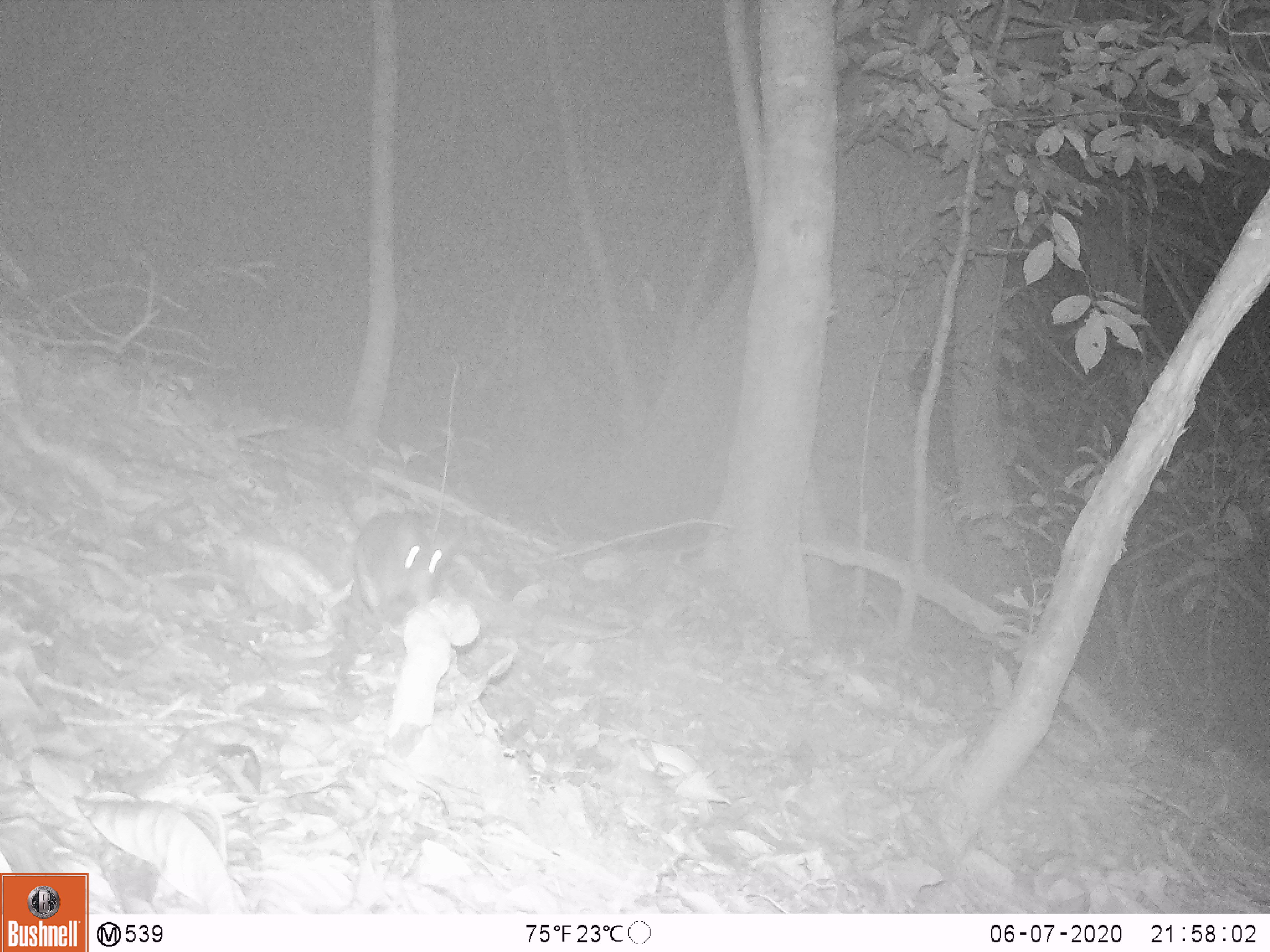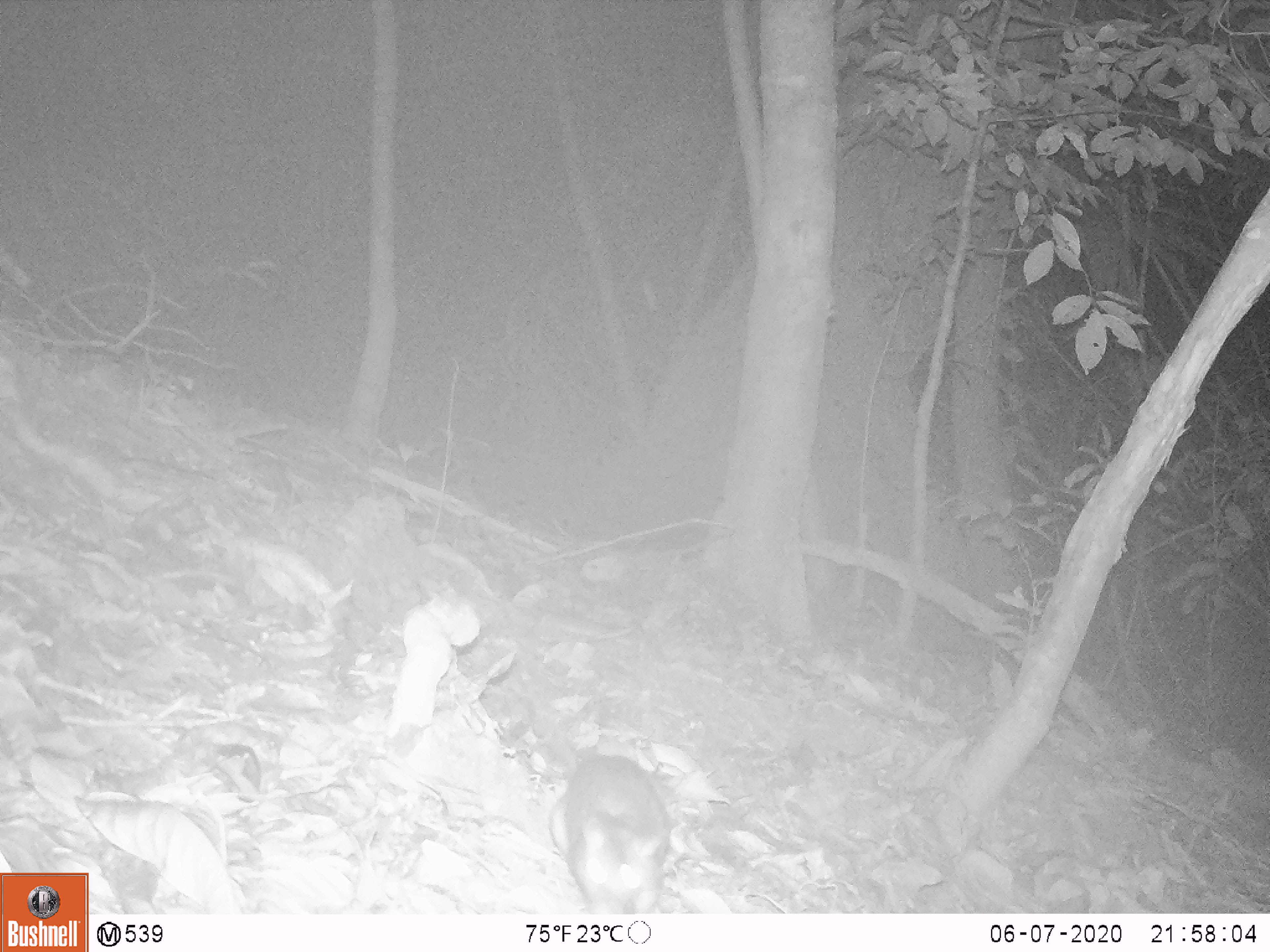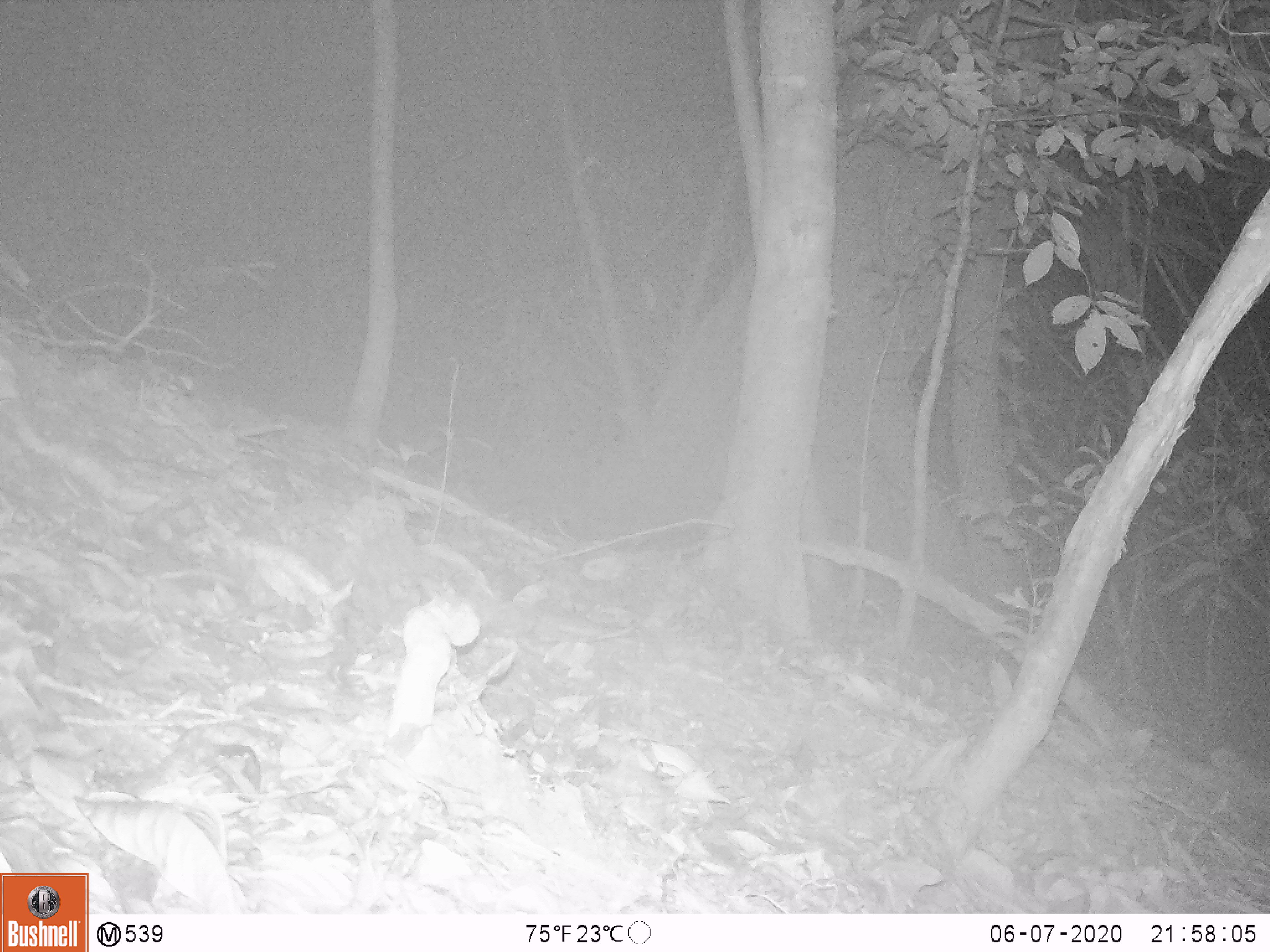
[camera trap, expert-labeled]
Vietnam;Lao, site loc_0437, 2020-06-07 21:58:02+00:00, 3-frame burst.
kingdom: Animalia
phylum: Chordata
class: Mammalia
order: Rodentia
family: Muridae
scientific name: Muridae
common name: old-world mice and rats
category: unidentified murid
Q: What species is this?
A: Unidentified murid (old-world mice and rats) (Muridae).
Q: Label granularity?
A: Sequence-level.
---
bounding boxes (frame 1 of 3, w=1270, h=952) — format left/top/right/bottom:
unidentified murid: 326/464/453/618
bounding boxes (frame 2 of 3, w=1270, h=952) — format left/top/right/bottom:
unidentified murid: 548/745/670/914